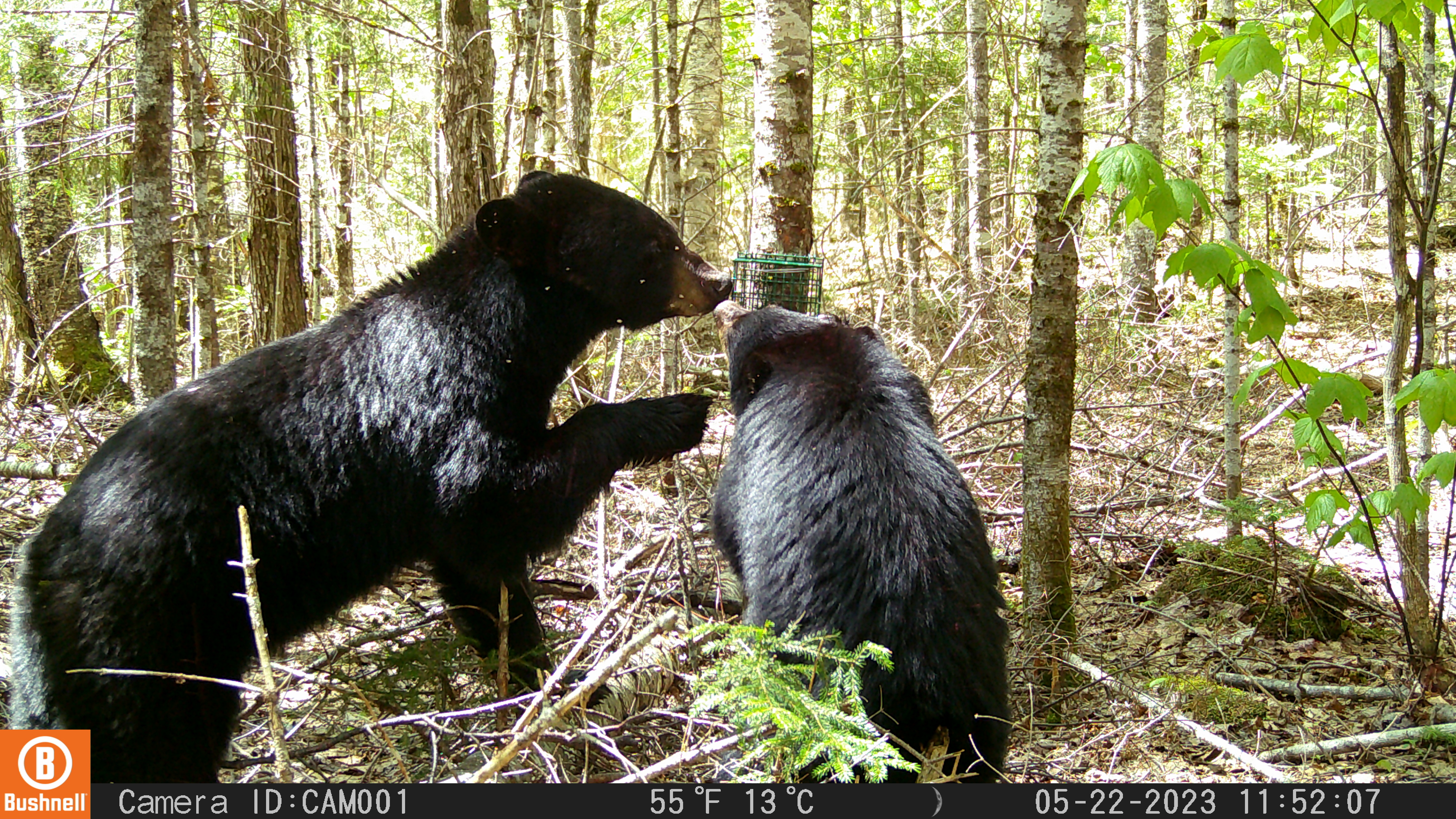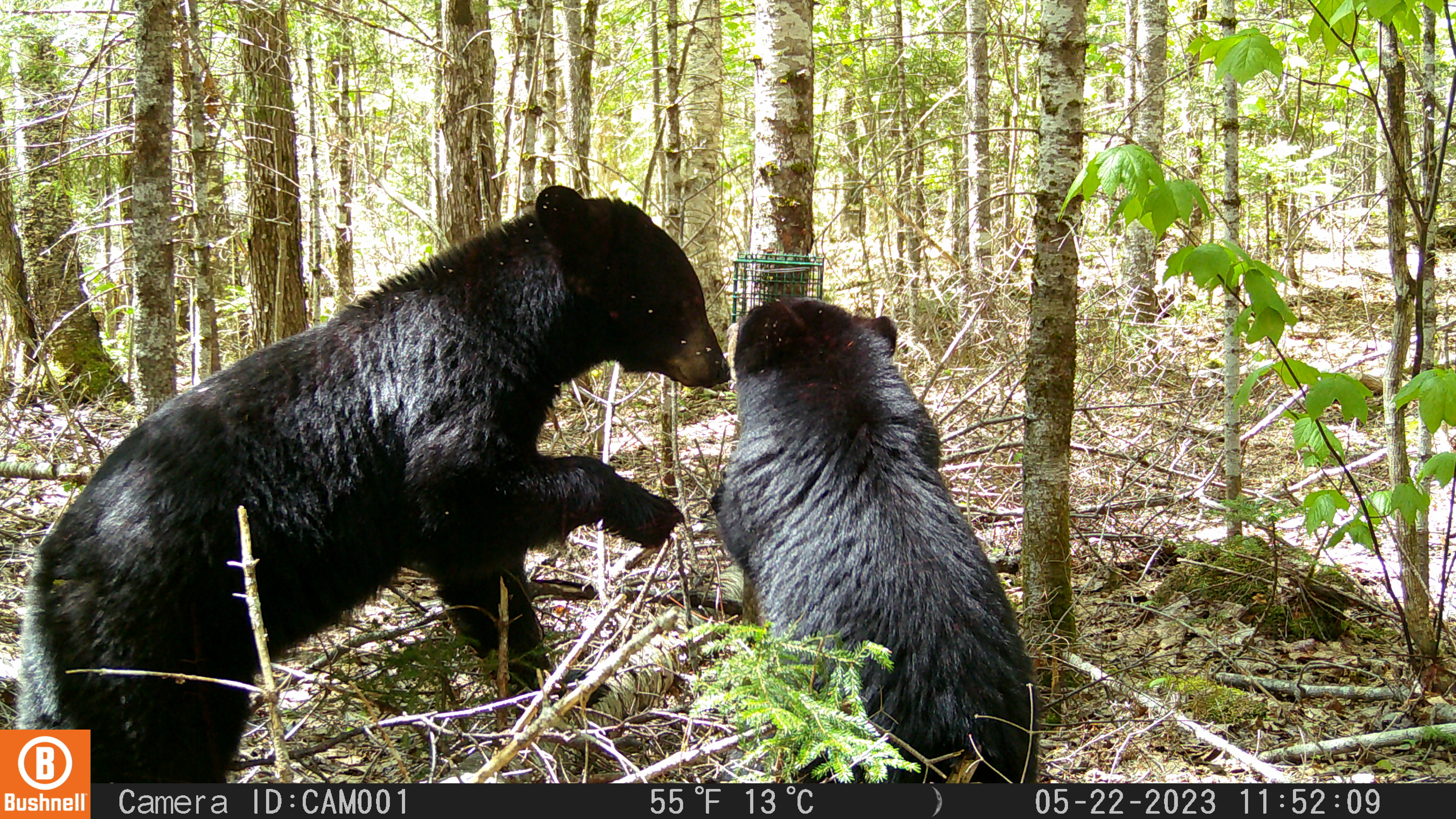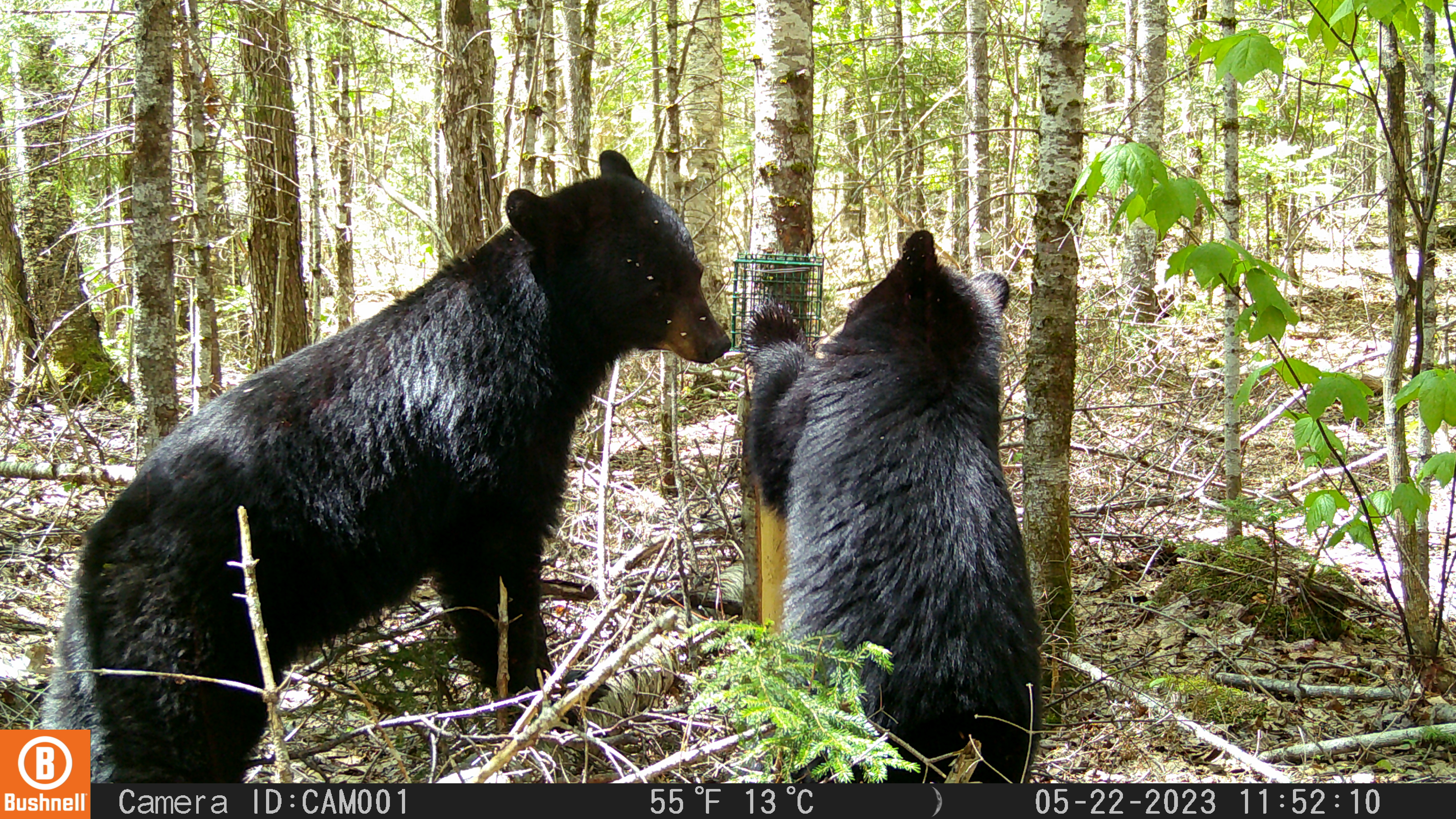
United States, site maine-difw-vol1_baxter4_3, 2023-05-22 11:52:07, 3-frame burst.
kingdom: Animalia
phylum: Chordata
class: Mammalia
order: Carnivora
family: Ursidae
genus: Ursus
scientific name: Ursus americanus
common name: black bear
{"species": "black bear (Ursus americanus)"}